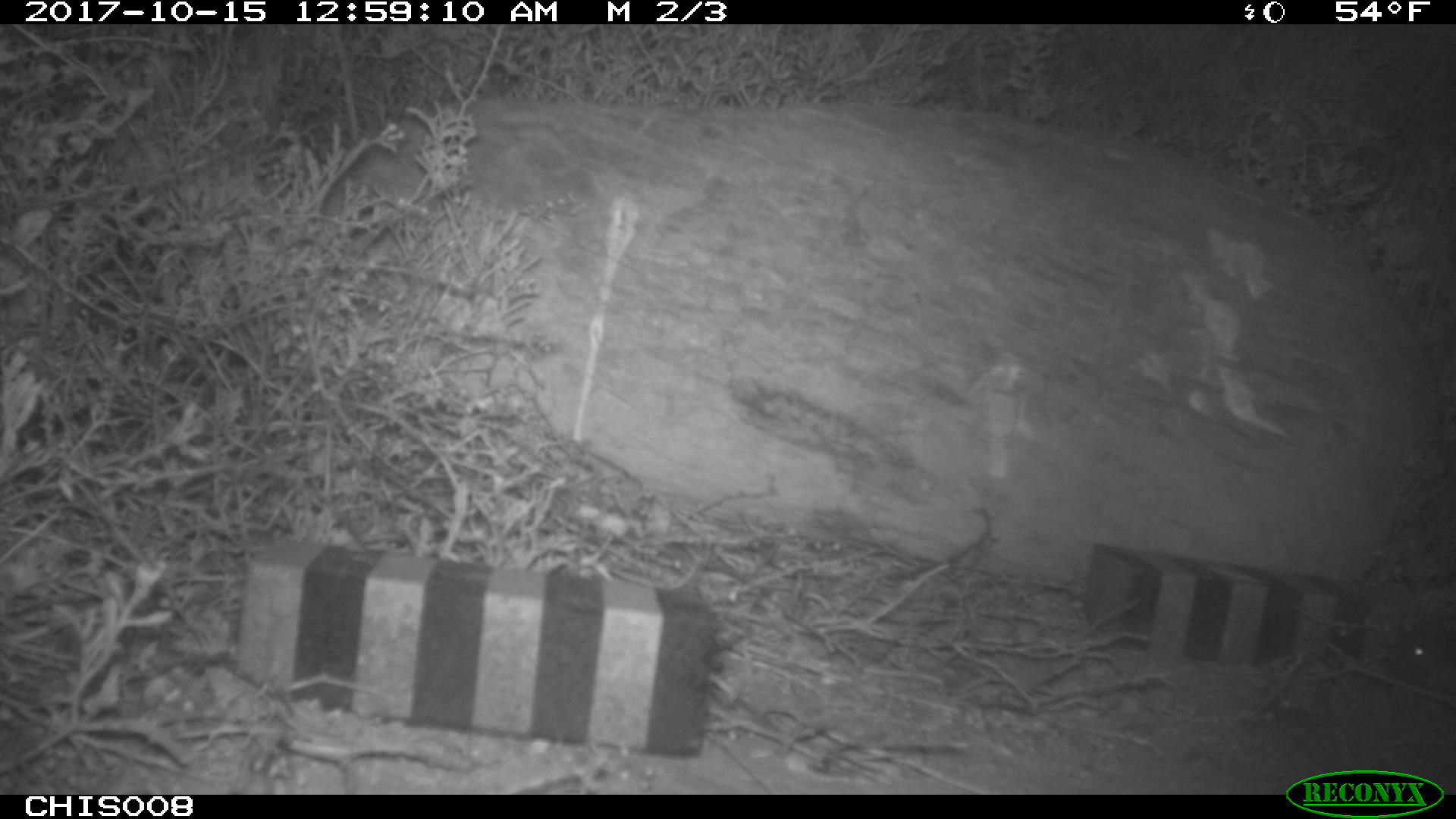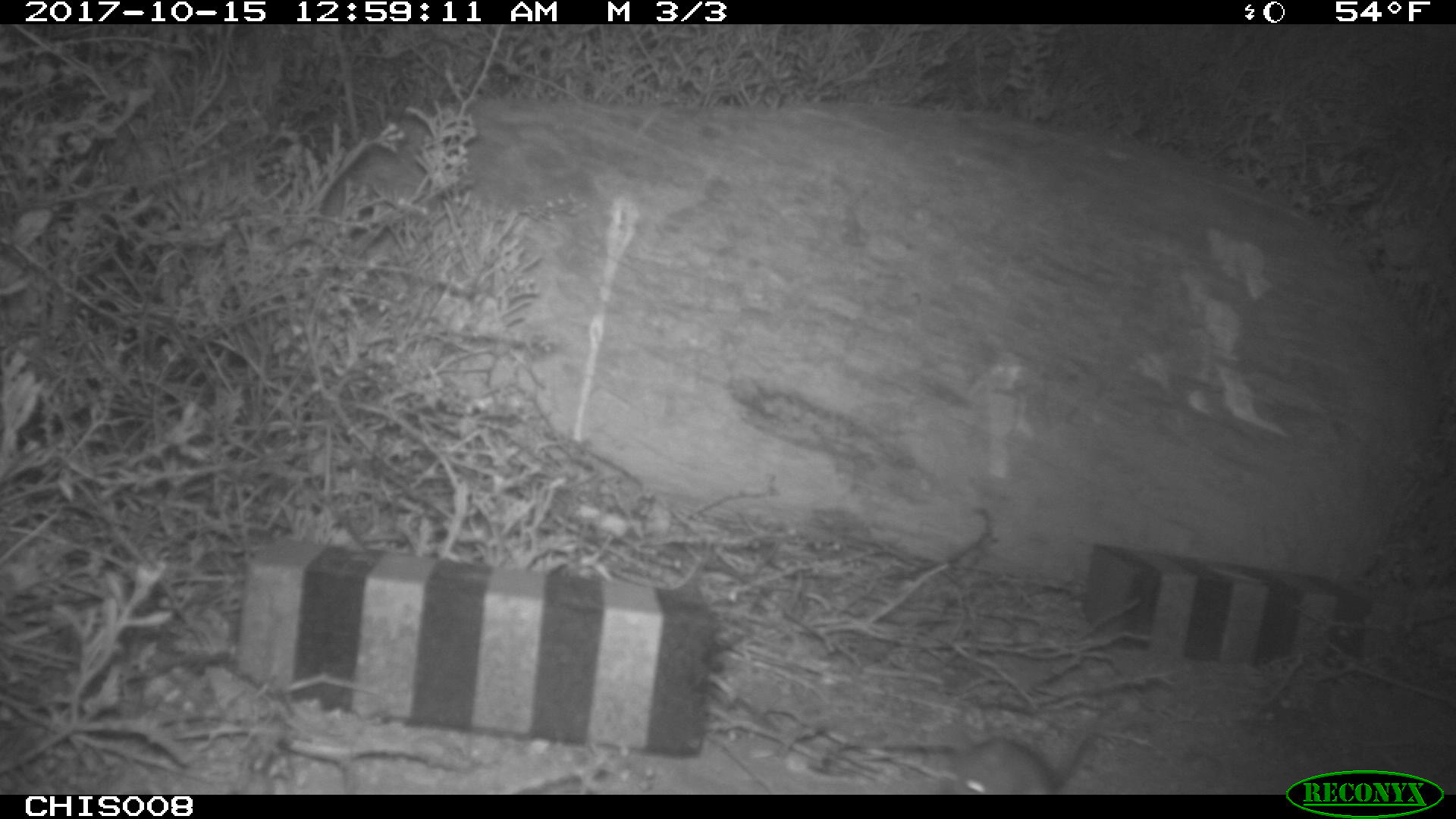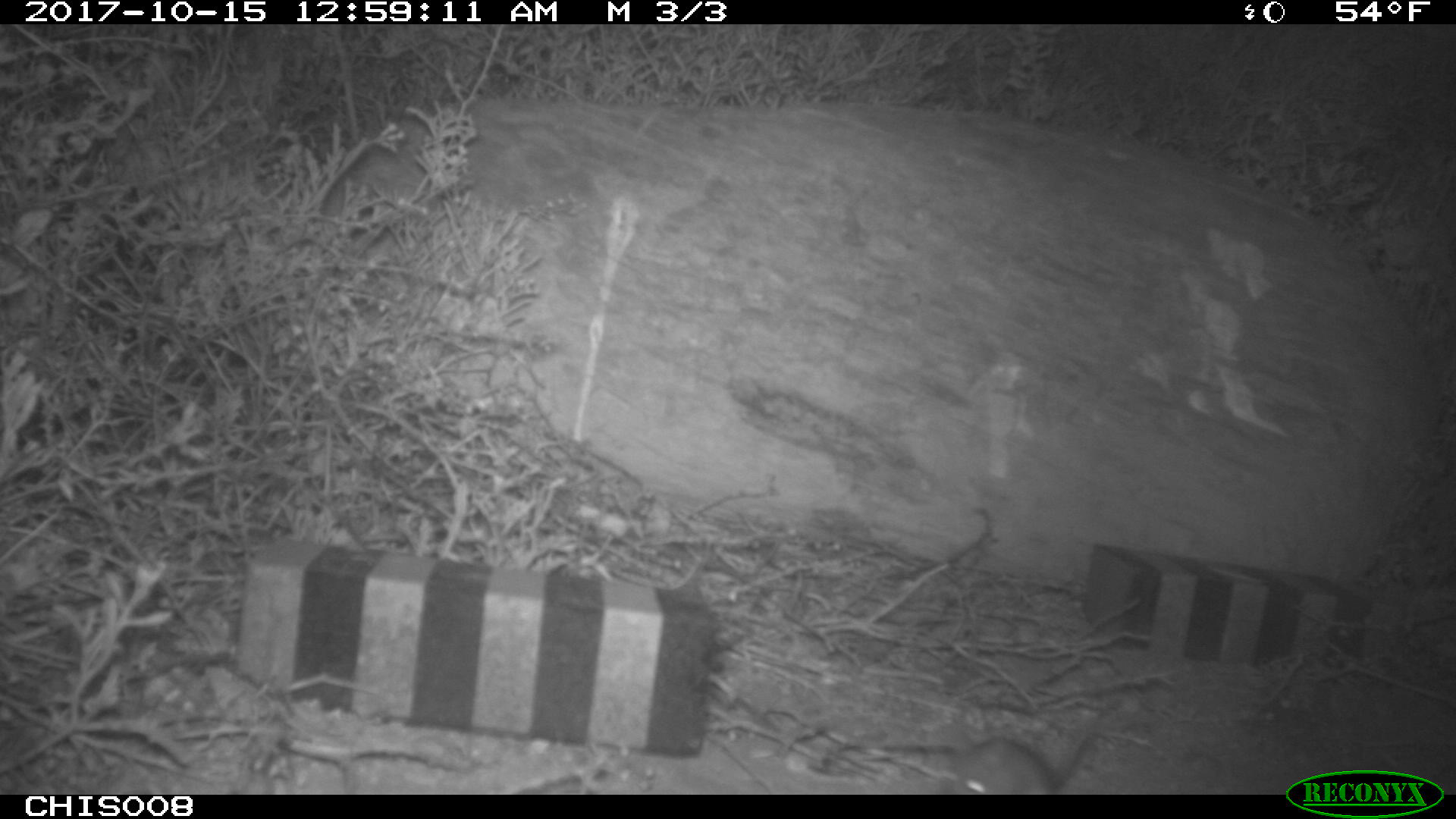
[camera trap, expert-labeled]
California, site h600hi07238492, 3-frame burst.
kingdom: Animalia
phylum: Chordata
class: Mammalia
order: Rodentia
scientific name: Rodentia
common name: rodent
Rodent (Rodentia).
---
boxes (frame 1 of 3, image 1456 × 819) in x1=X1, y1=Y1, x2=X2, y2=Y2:
rodent: x1=1402, y1=628, x2=1455, y2=686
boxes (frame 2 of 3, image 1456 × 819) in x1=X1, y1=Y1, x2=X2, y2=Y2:
rodent: x1=954, y1=725, x2=1092, y2=793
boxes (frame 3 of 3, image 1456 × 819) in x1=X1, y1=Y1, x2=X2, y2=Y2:
rodent: x1=945, y1=691, x2=1119, y2=793